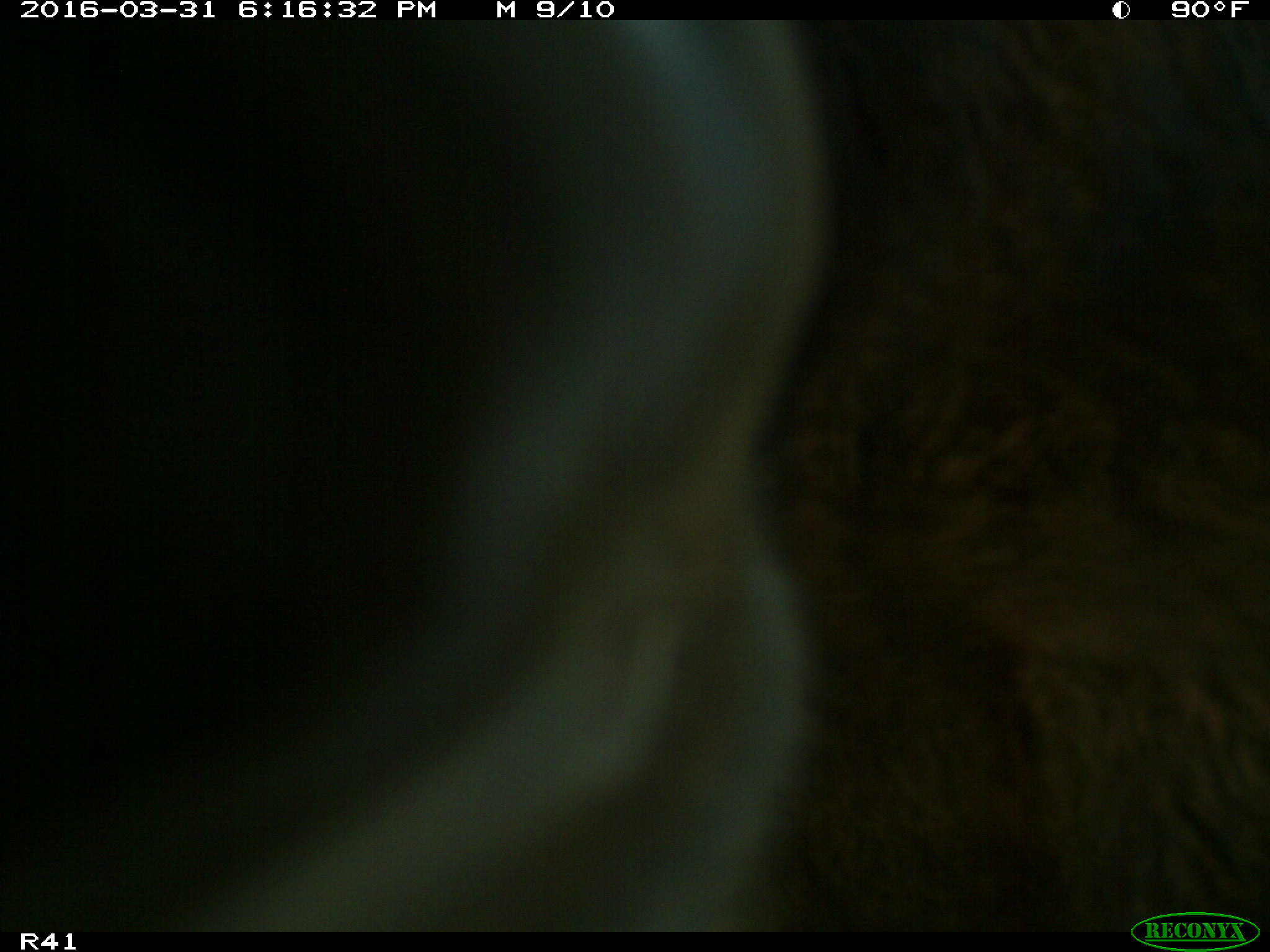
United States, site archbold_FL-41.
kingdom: Animalia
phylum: Chordata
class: Mammalia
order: Artiodactyla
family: Bovidae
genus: Bos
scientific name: Bos taurus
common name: domestic cow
Bos taurus (domestic cow).